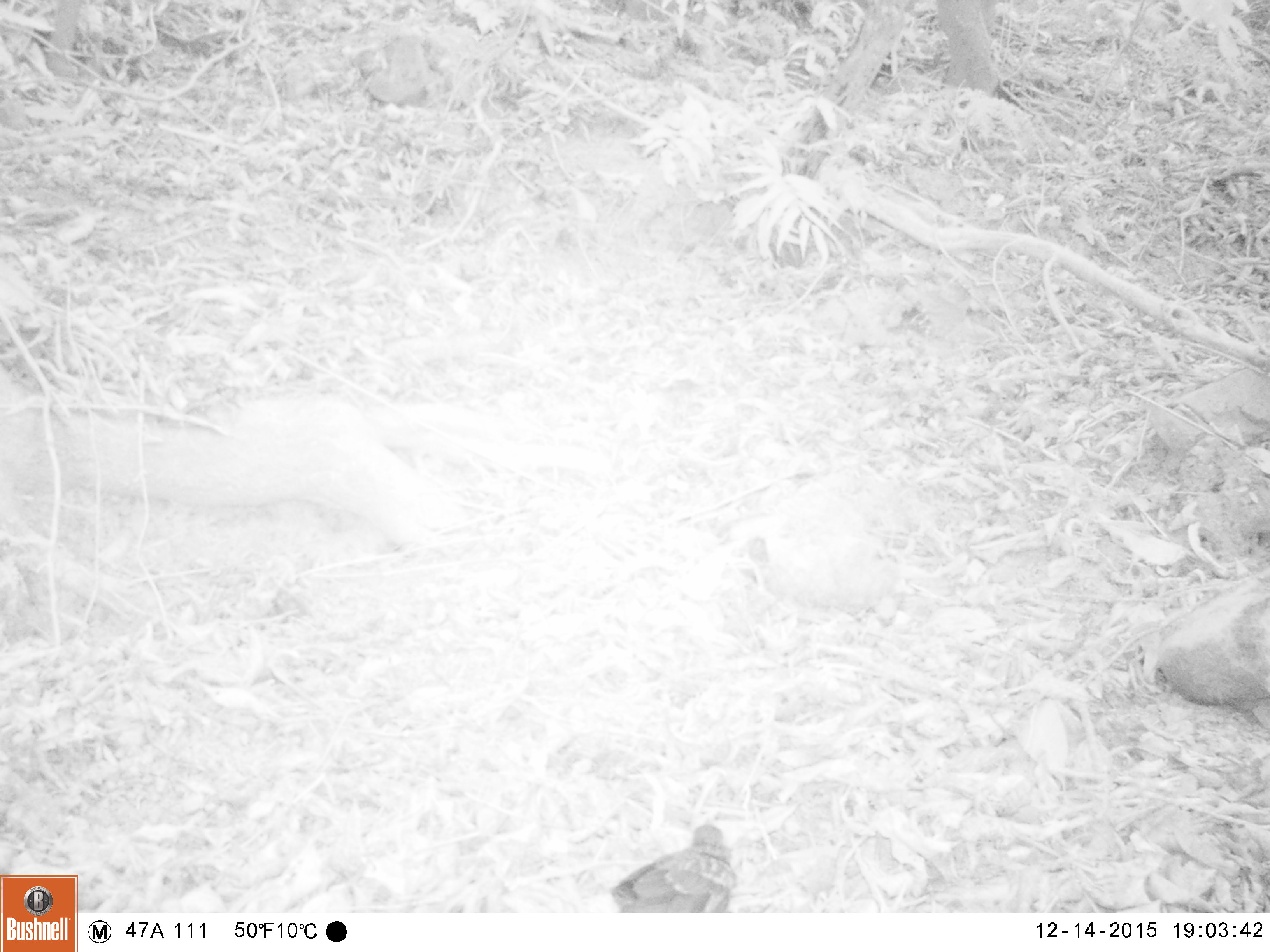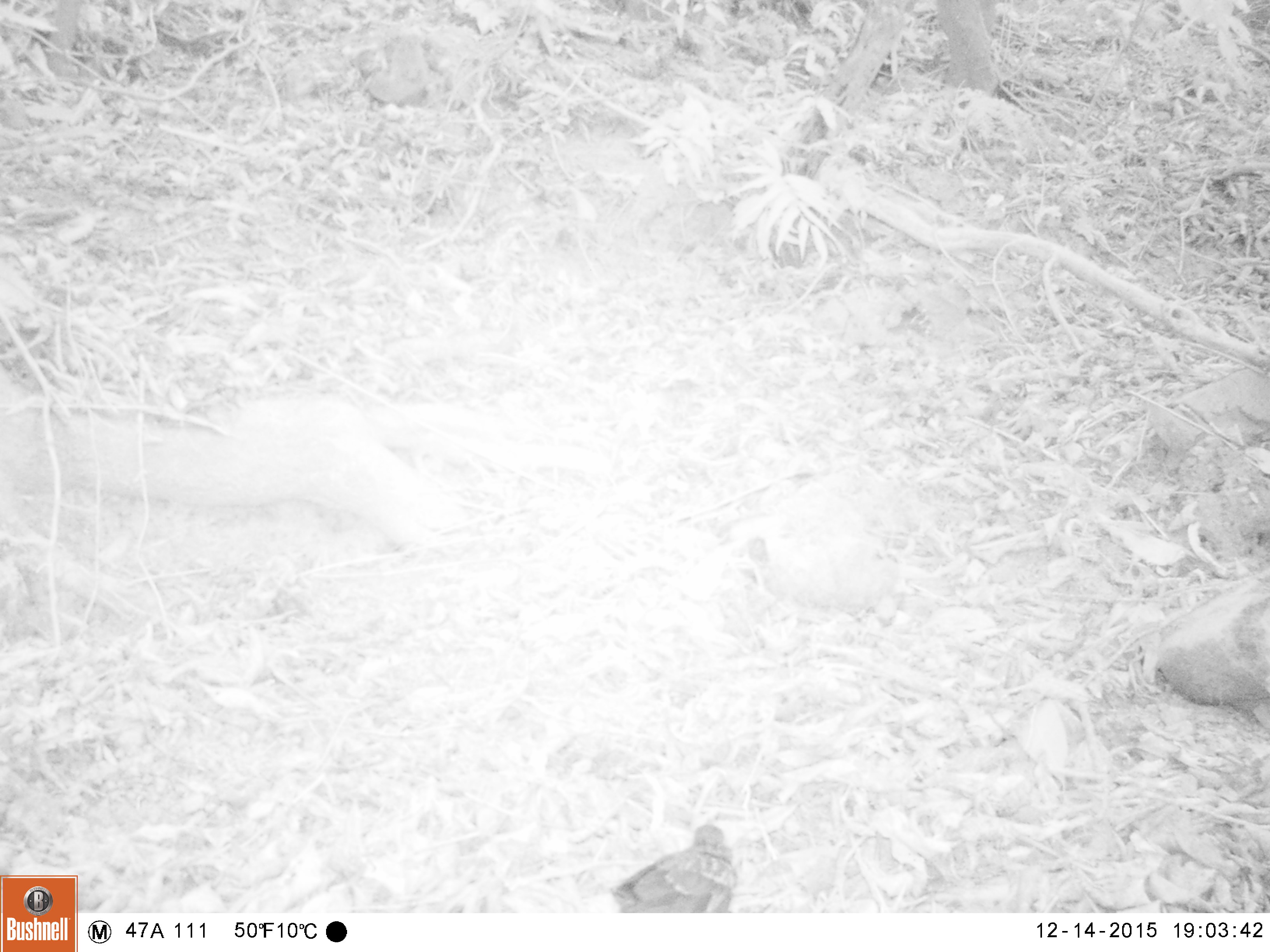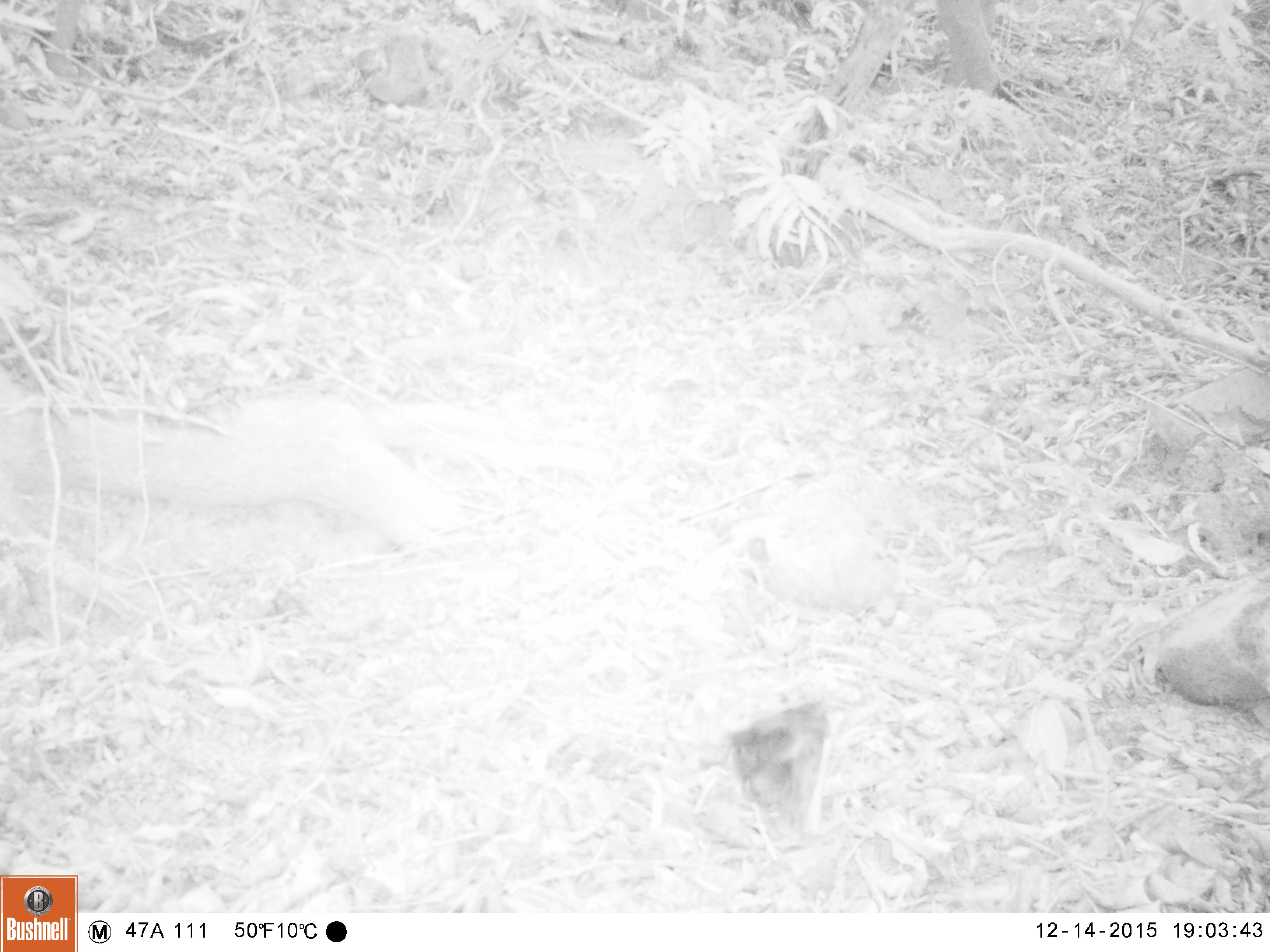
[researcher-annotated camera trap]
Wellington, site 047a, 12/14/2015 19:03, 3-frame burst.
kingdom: Animalia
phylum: Chordata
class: Aves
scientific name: Aves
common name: bird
Bird (Aves).